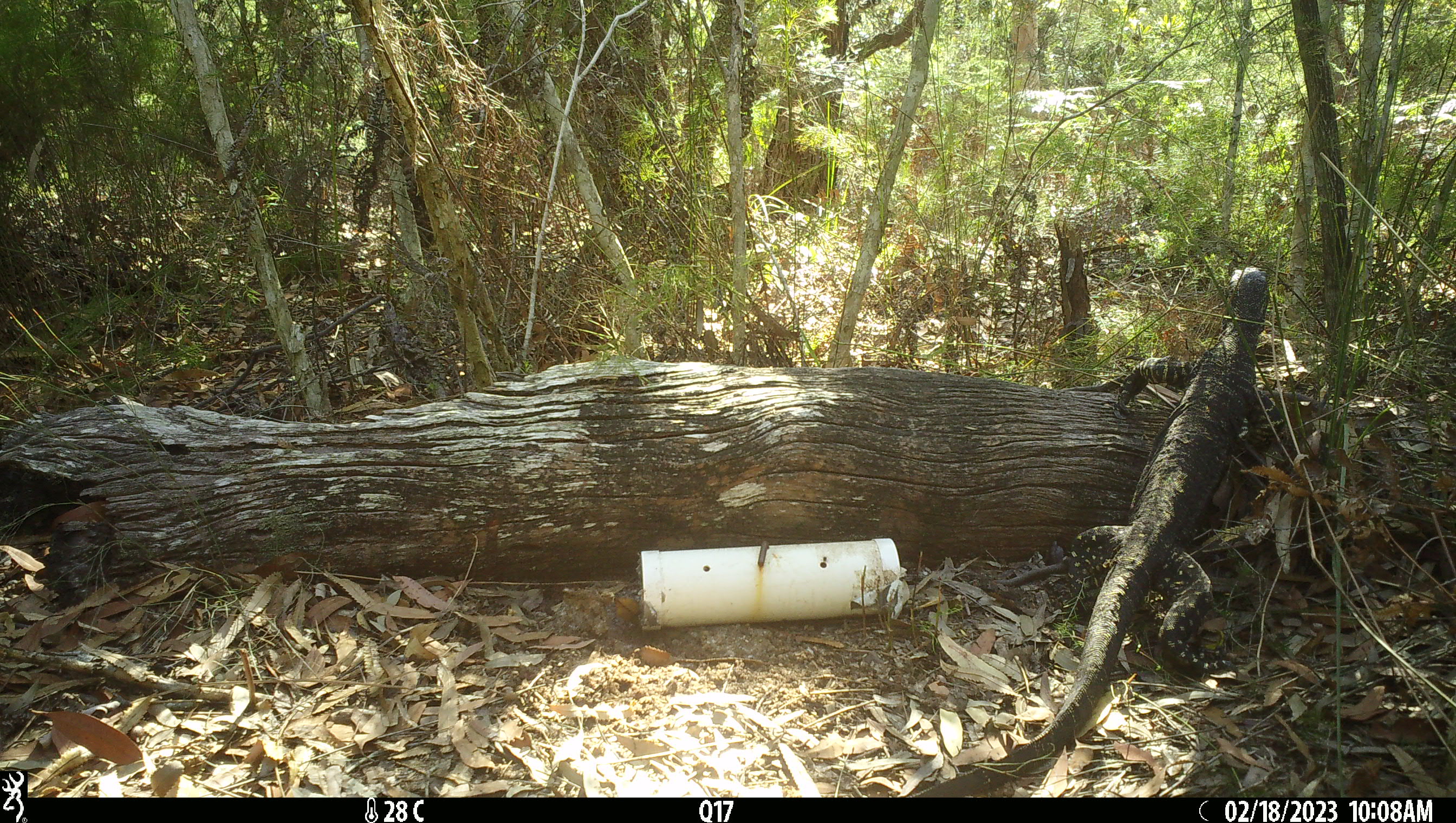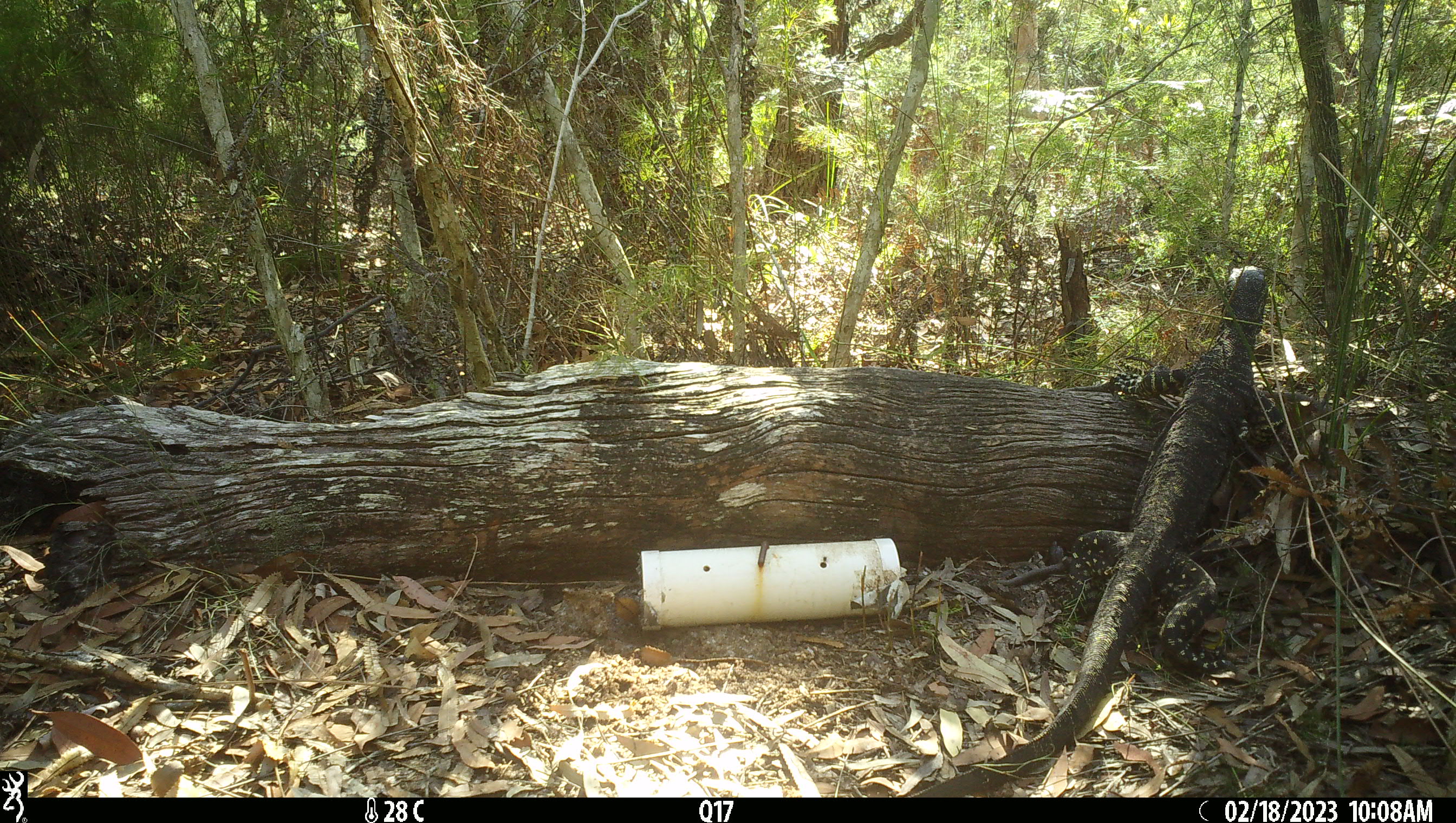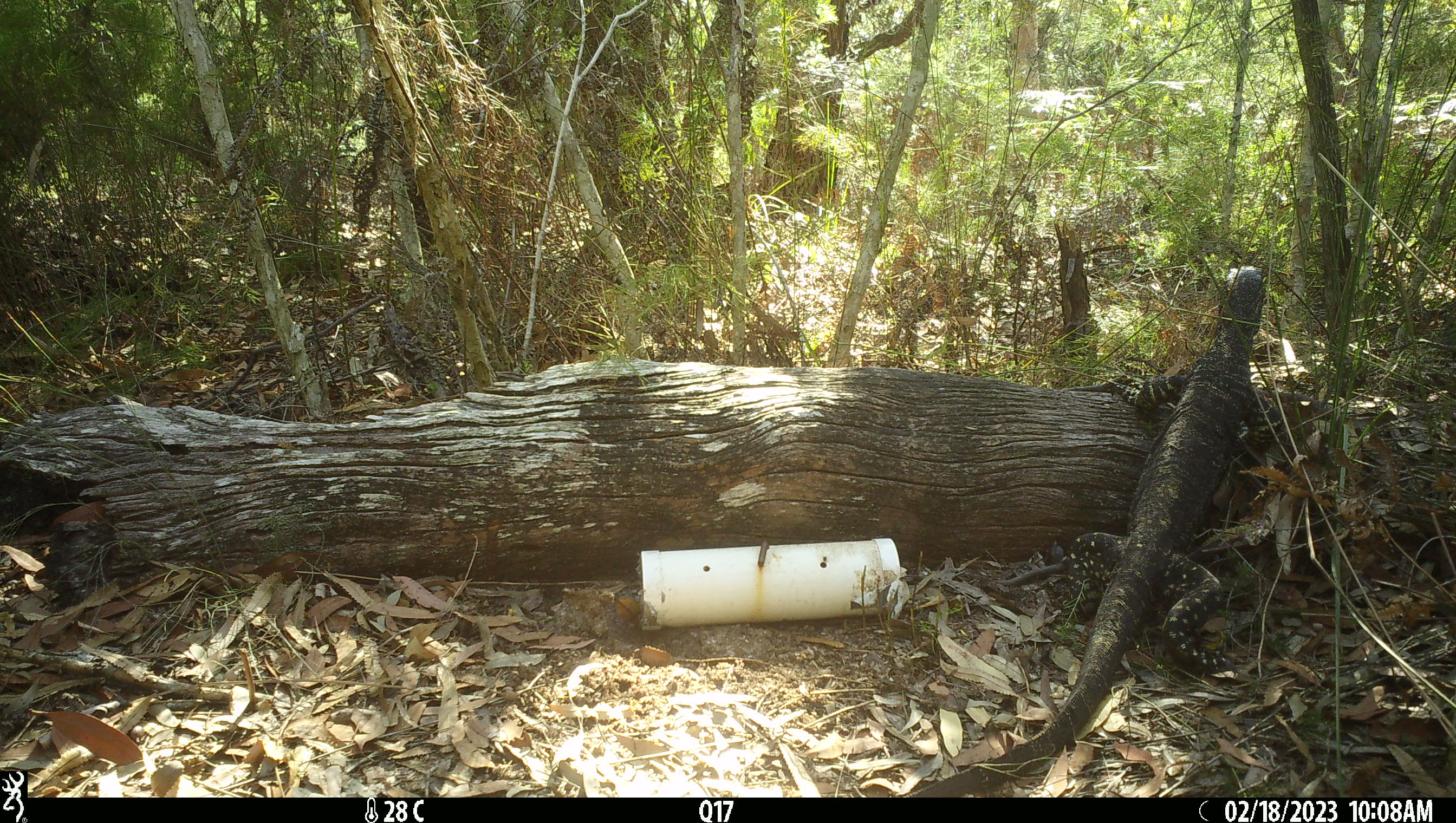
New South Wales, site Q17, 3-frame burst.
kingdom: Animalia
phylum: Chordata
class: Reptilia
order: Squamata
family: Varanidae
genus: Varanus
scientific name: Varanus varius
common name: lace monitor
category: goanna